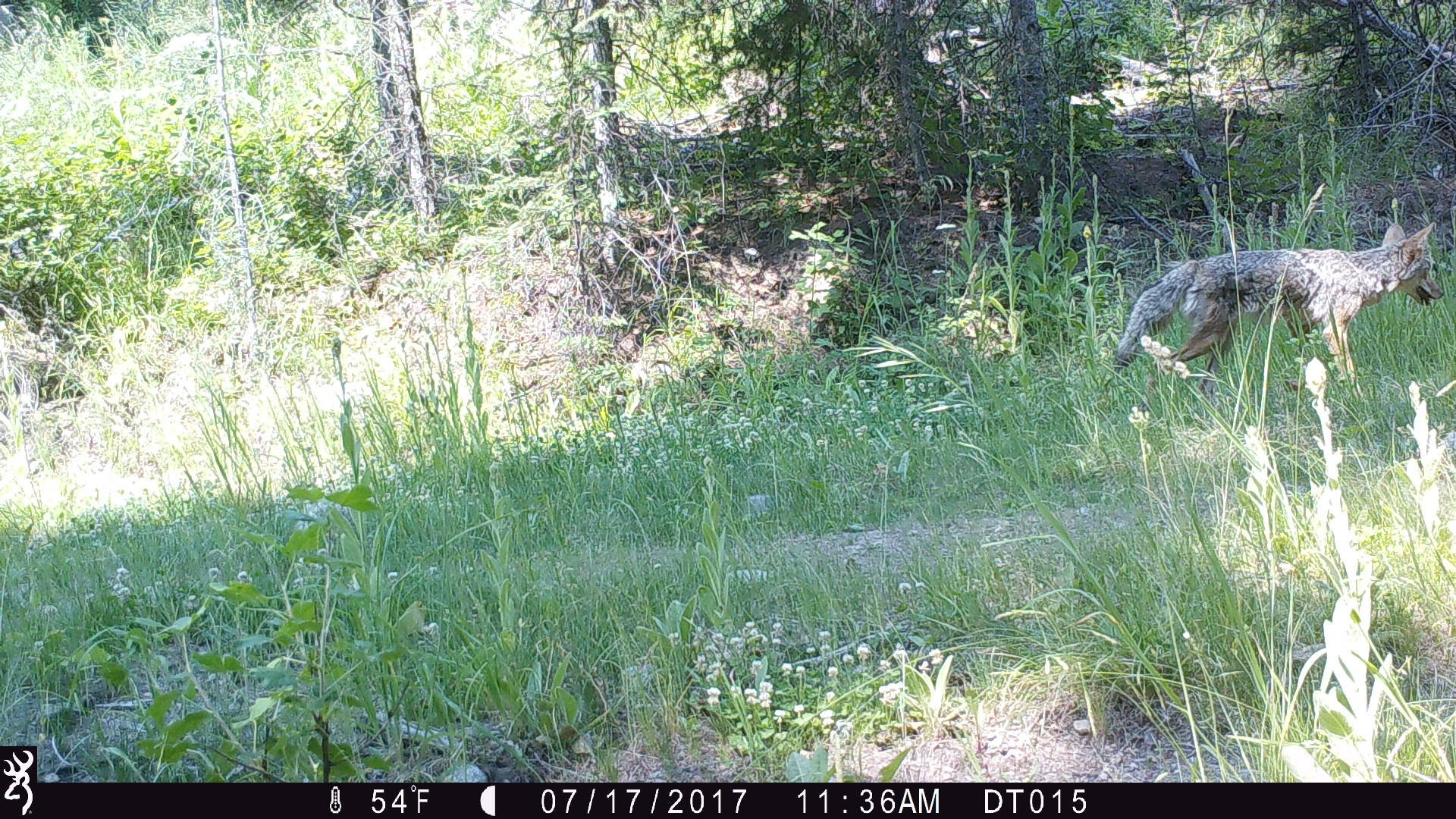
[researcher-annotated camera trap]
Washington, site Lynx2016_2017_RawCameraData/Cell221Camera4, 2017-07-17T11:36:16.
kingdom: Animalia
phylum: Chordata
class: Mammalia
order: Carnivora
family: Canidae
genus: Canis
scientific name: Canis latrans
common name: coyote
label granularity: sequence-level